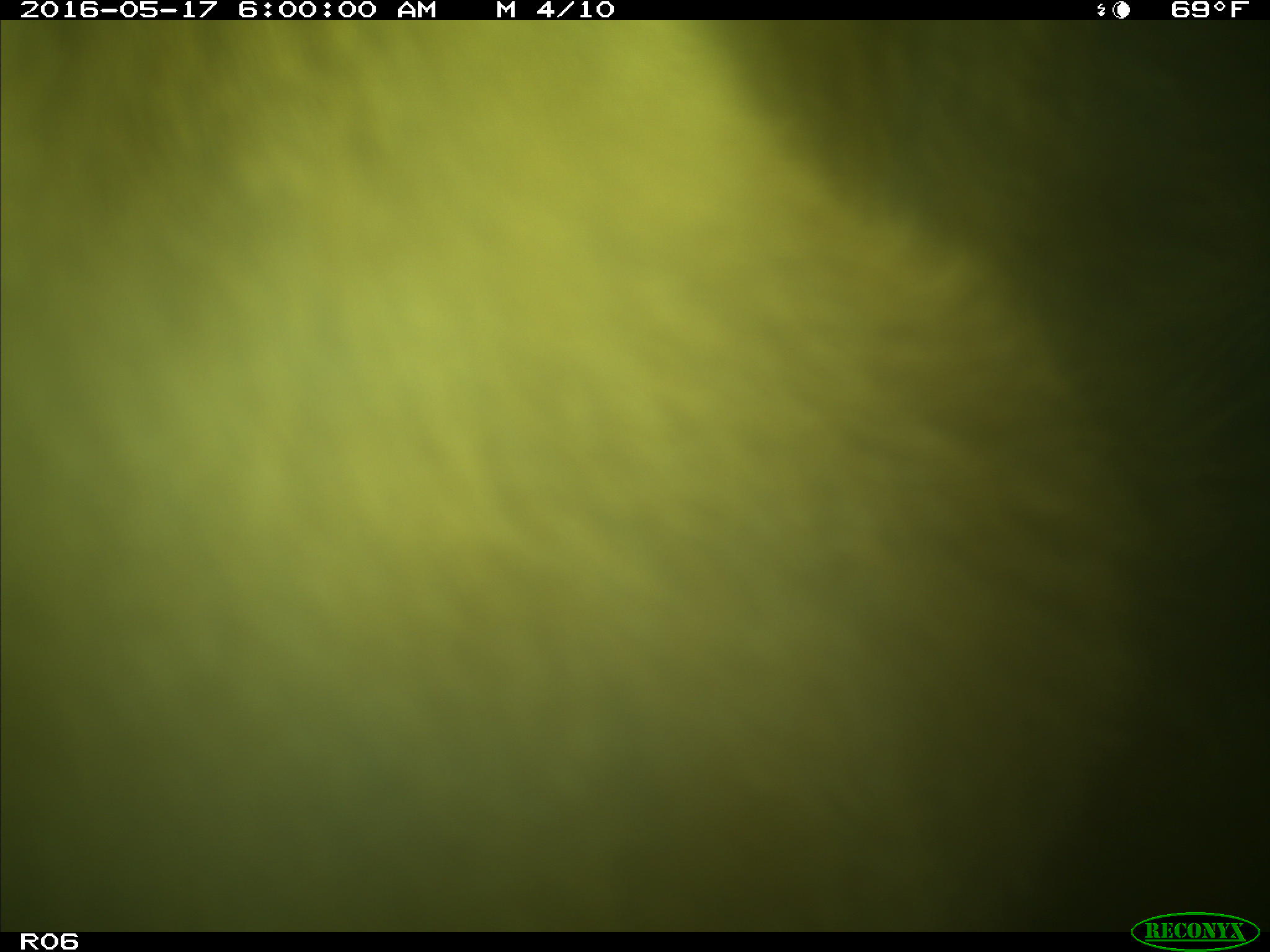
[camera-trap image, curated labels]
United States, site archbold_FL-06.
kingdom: Animalia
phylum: Chordata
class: Mammalia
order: Artiodactyla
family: Bovidae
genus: Bos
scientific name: Bos taurus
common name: domestic cow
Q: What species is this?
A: Bos taurus (domestic cow).